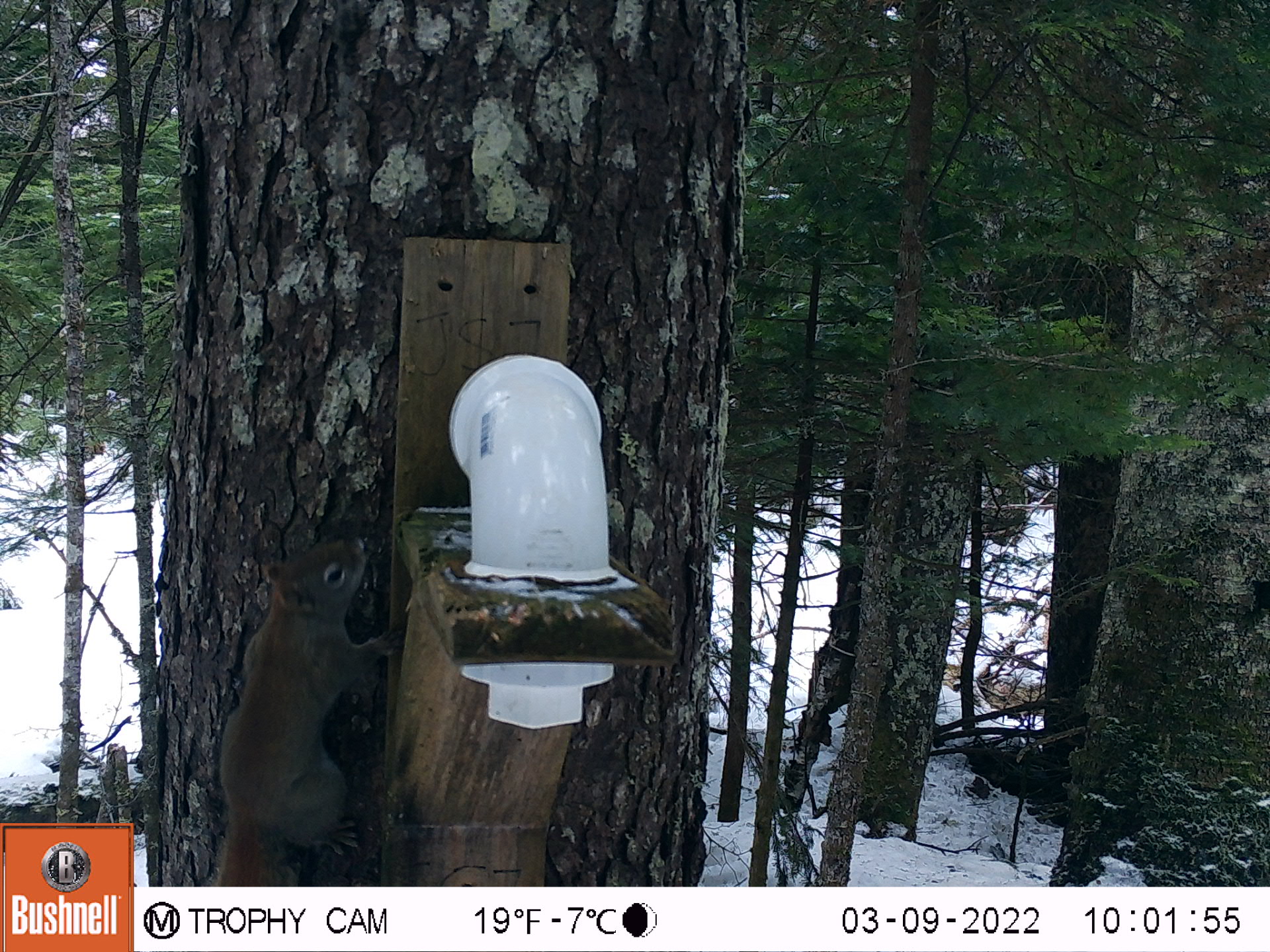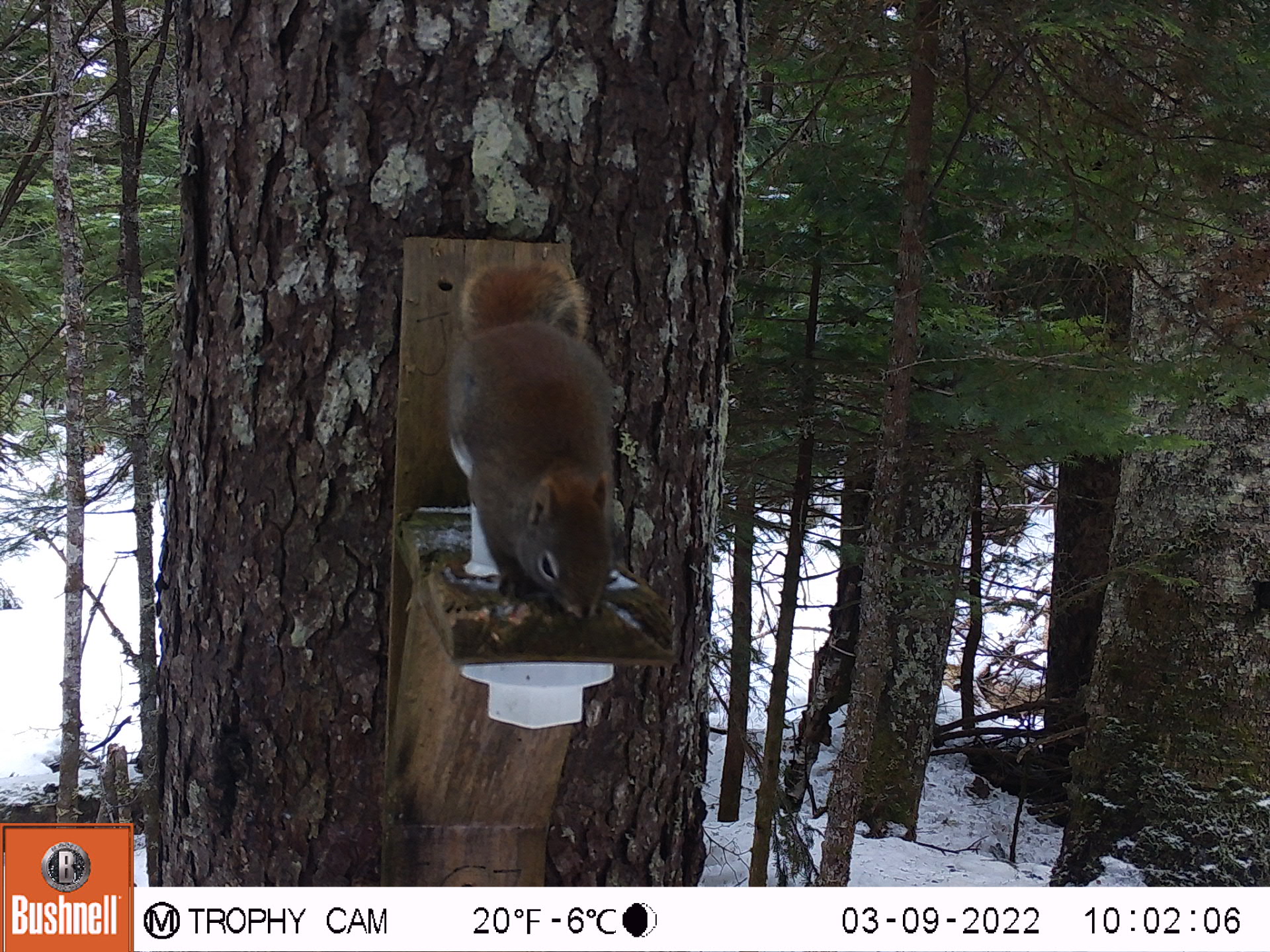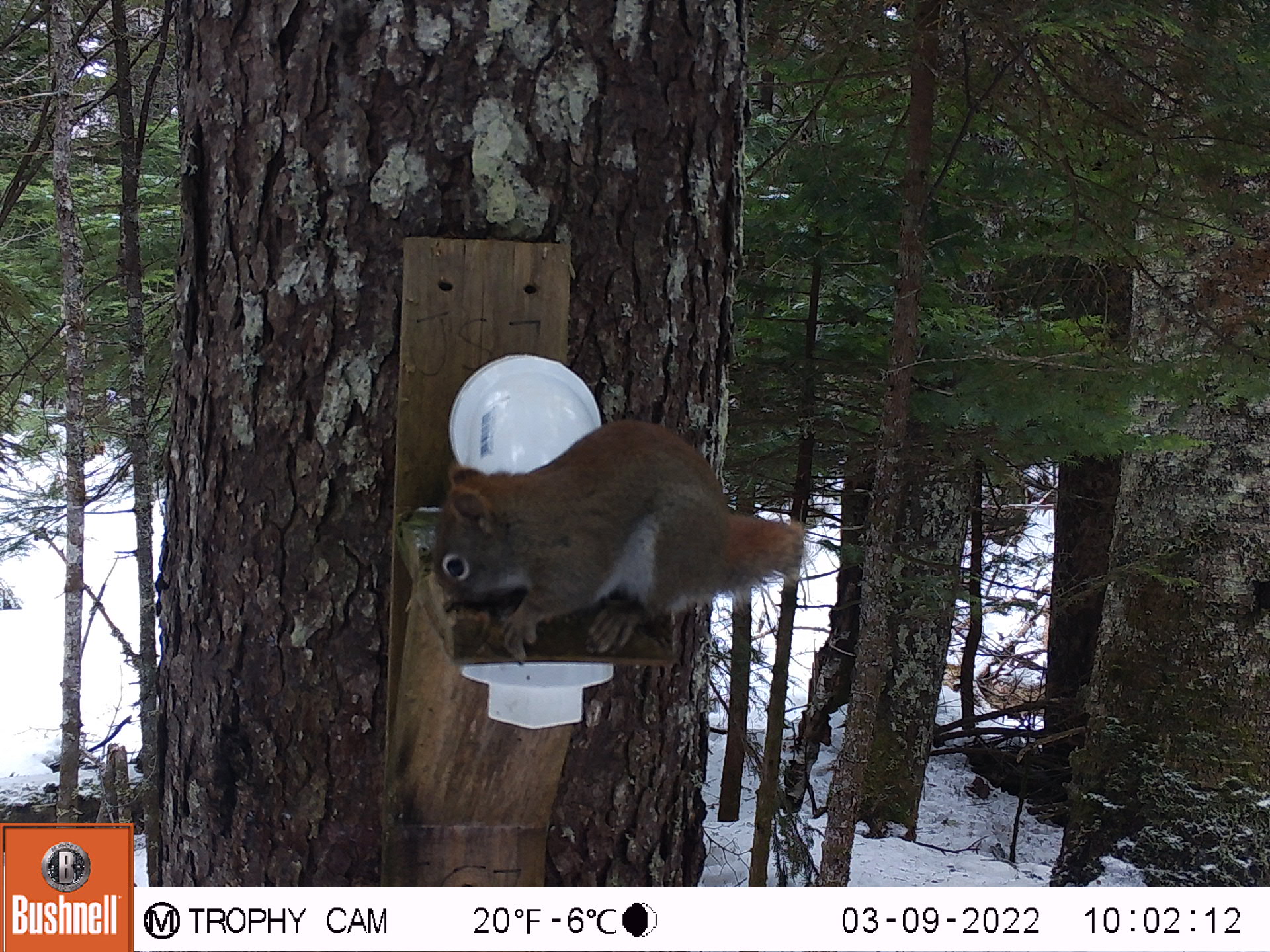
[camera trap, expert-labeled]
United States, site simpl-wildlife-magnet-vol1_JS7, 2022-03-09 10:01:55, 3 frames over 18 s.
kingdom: Animalia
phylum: Chordata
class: Mammalia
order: Rodentia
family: Sciuridae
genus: Tamiasciurus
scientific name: Tamiasciurus hudsonicus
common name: red squirrel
Red squirrel (Tamiasciurus hudsonicus).